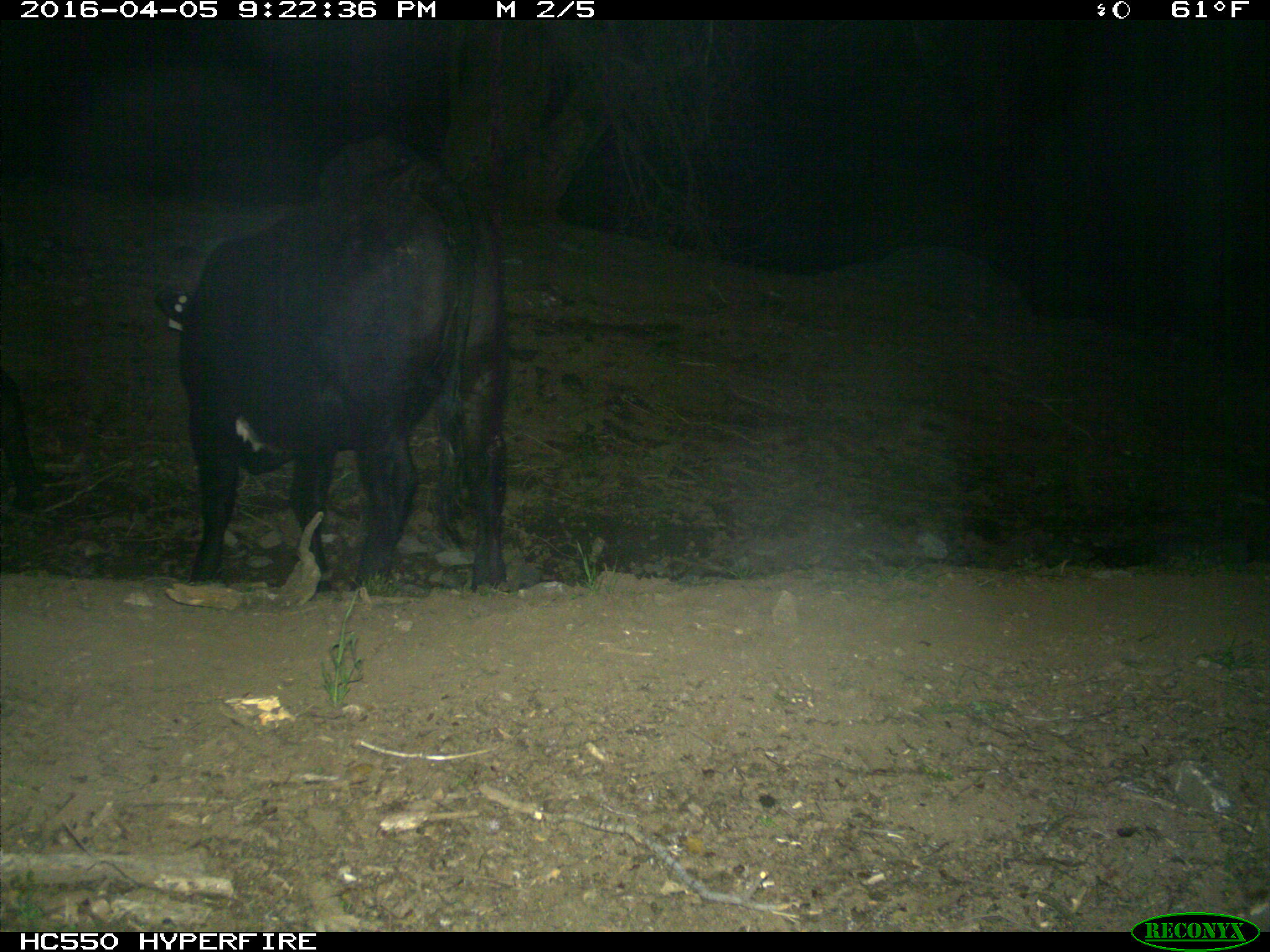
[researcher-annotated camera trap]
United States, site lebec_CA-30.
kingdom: Animalia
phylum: Chordata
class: Mammalia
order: Artiodactyla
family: Bovidae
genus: Bos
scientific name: Bos taurus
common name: domestic cow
Bos taurus (domestic cow).